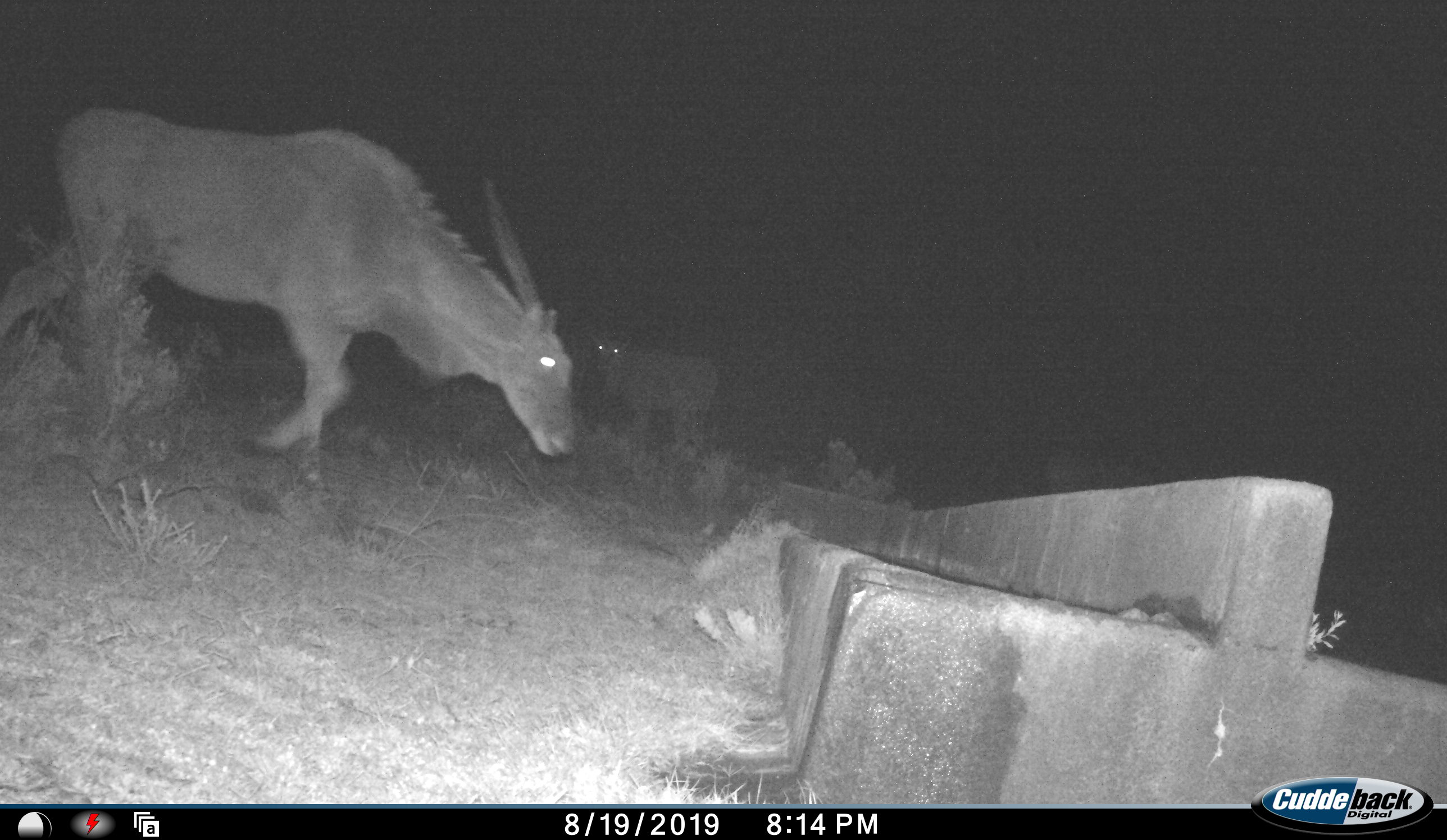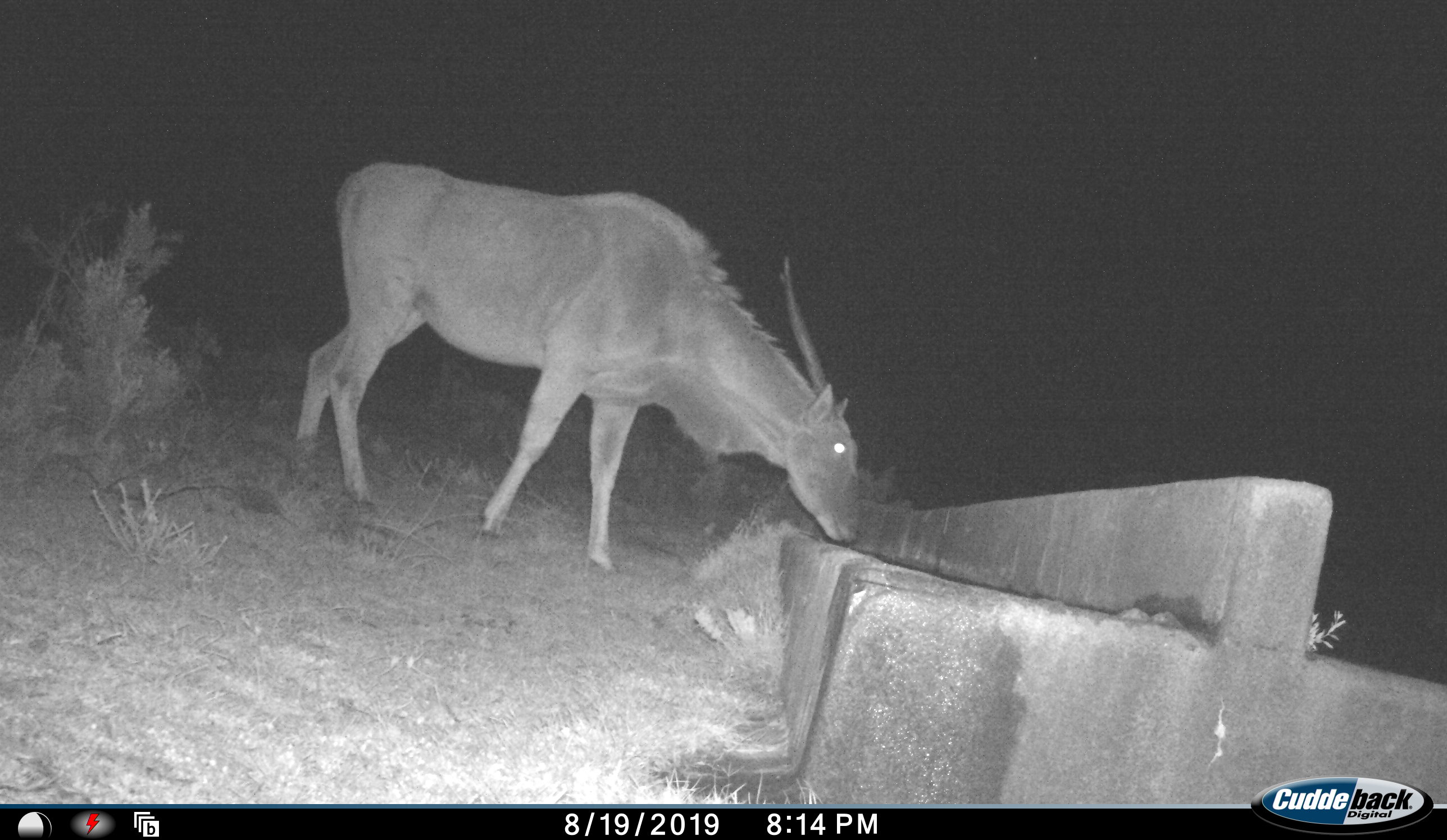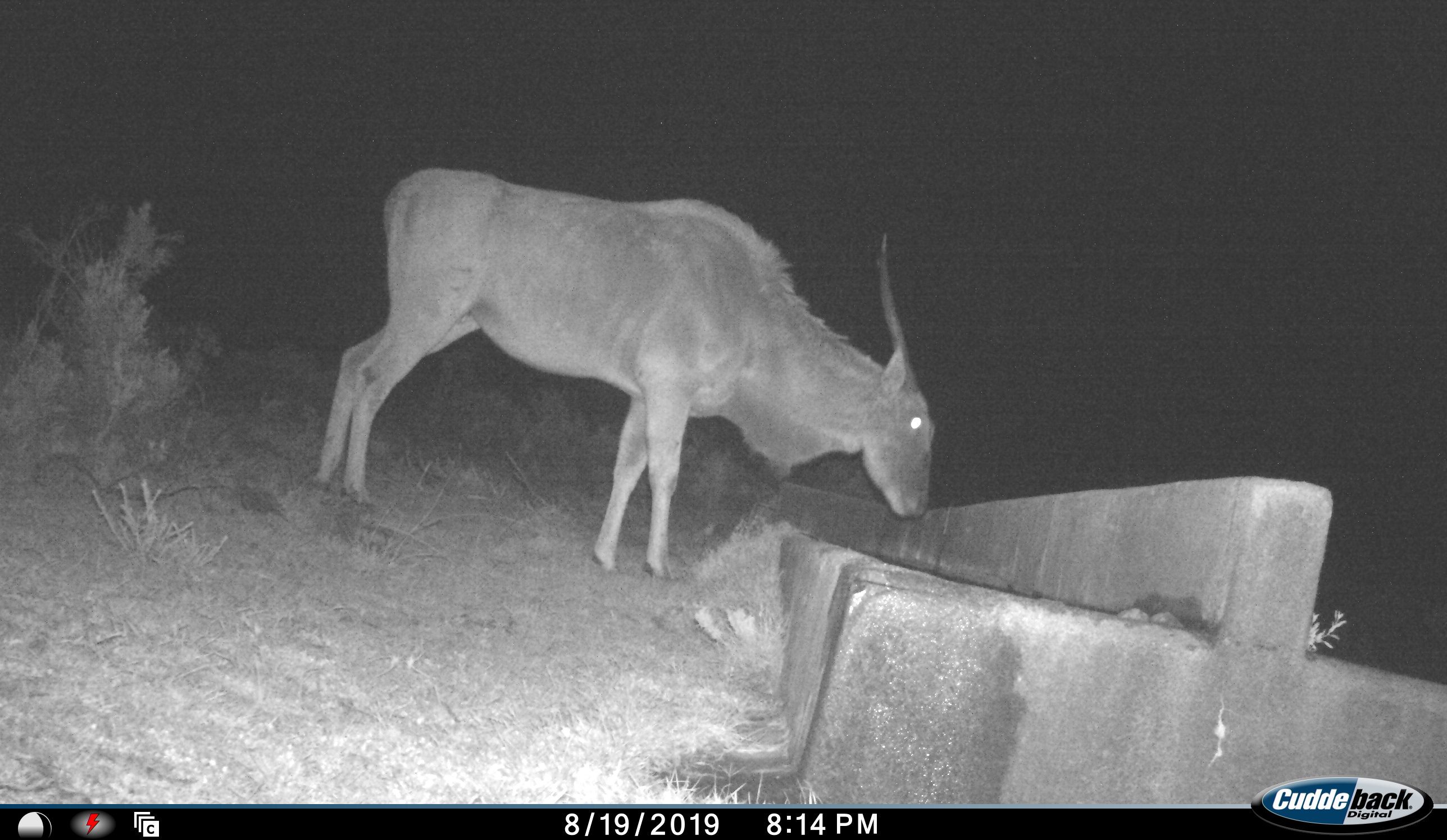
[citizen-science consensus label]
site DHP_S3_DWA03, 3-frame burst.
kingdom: Animalia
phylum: Chordata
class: Mammalia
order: Artiodactyla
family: Bovidae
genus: Tragelaphus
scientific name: Tragelaphus oryx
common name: eland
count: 2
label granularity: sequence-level